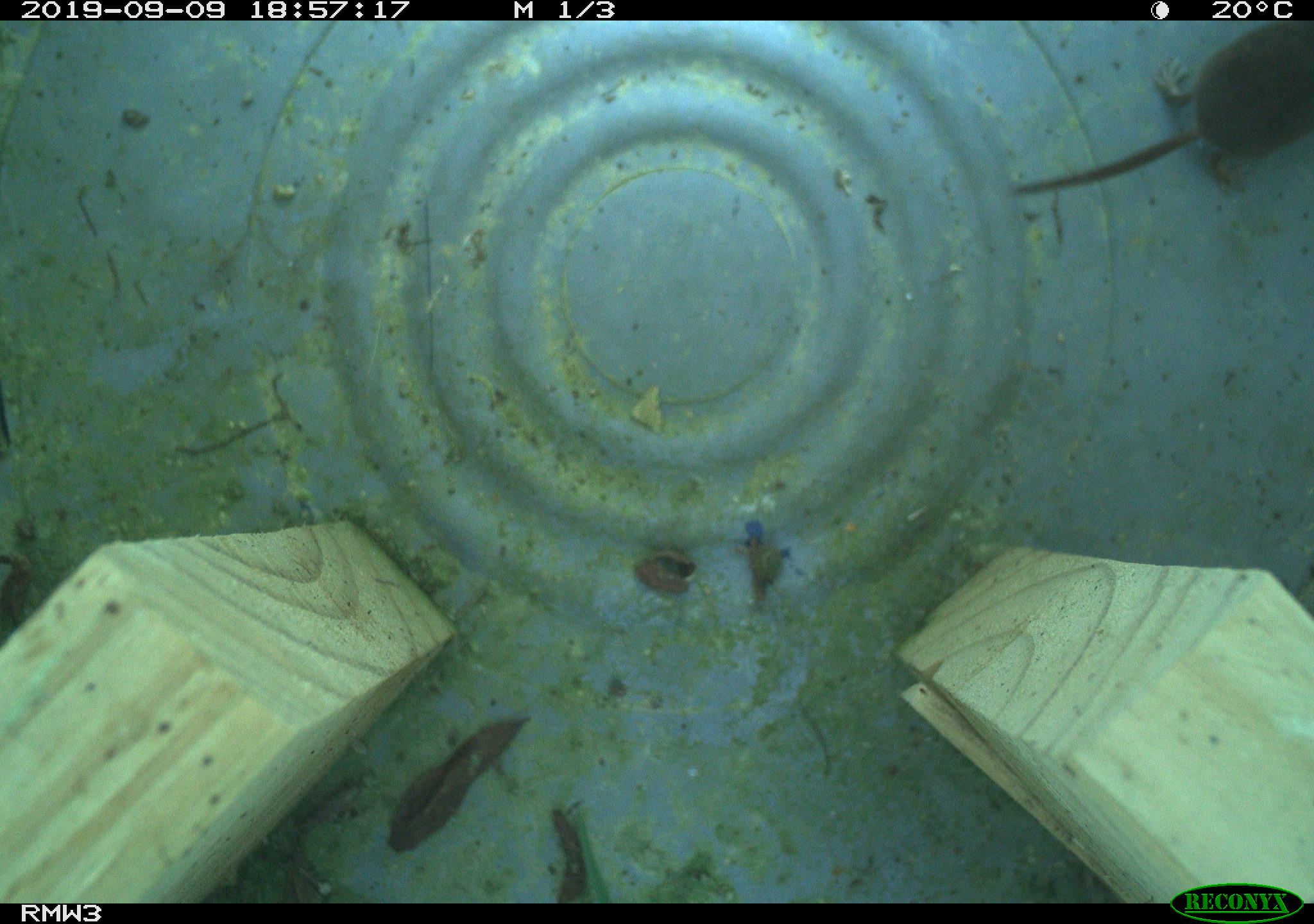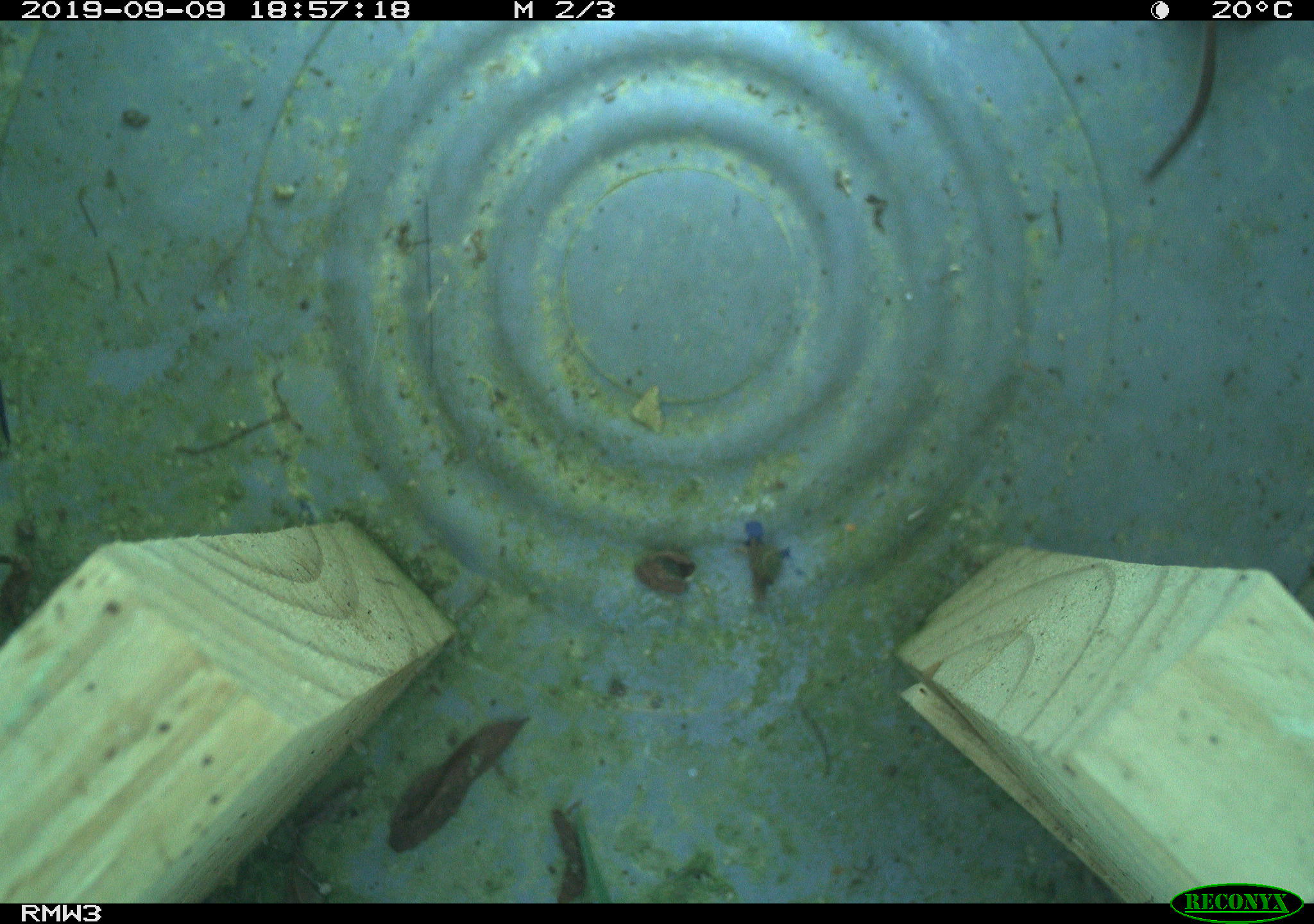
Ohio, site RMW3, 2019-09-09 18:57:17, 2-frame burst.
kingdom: Animalia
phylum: Chordata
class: Mammalia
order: Eulipotyphla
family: Soricidae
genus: Sorex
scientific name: Sorex cinereus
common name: masked shrew